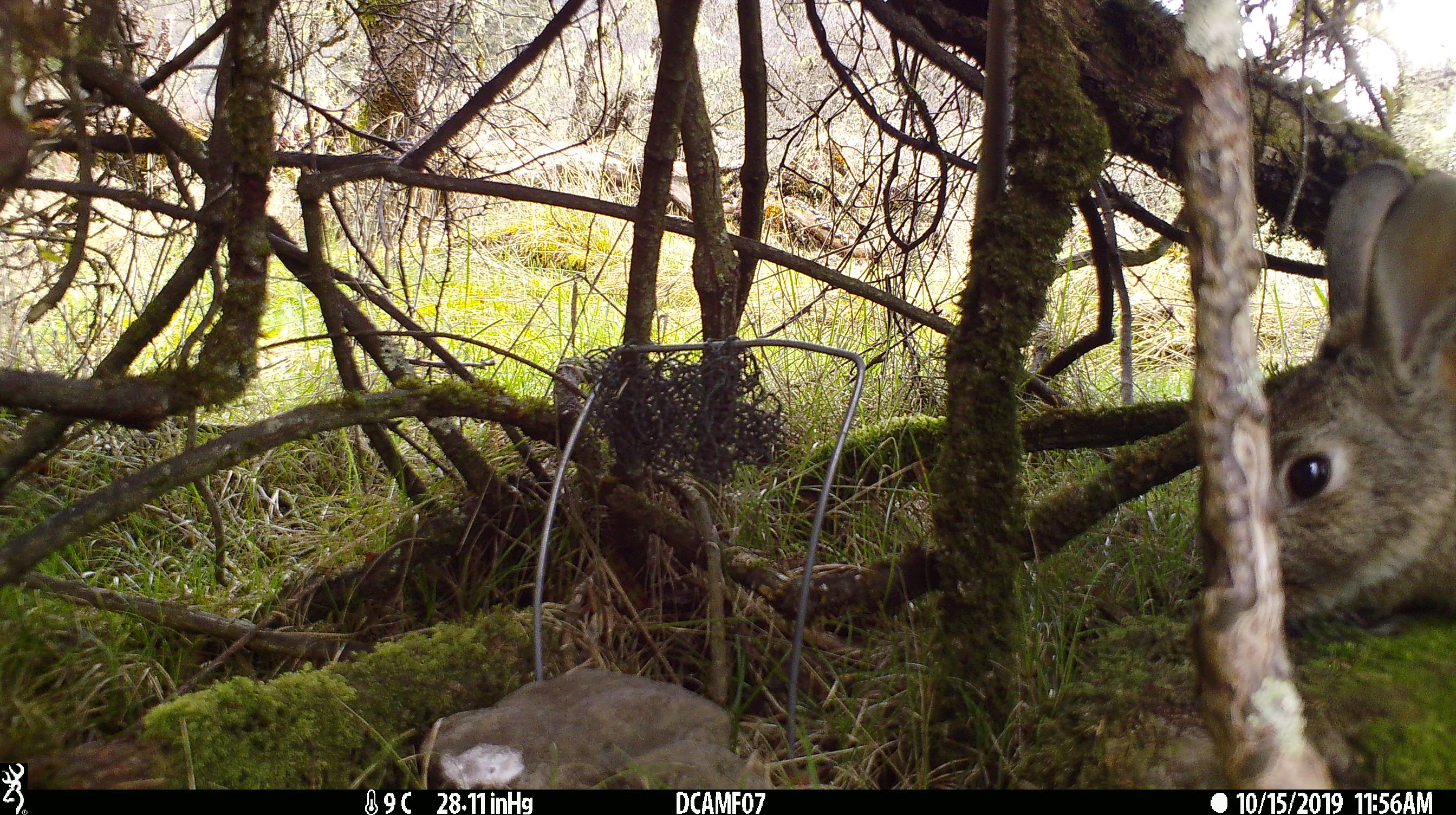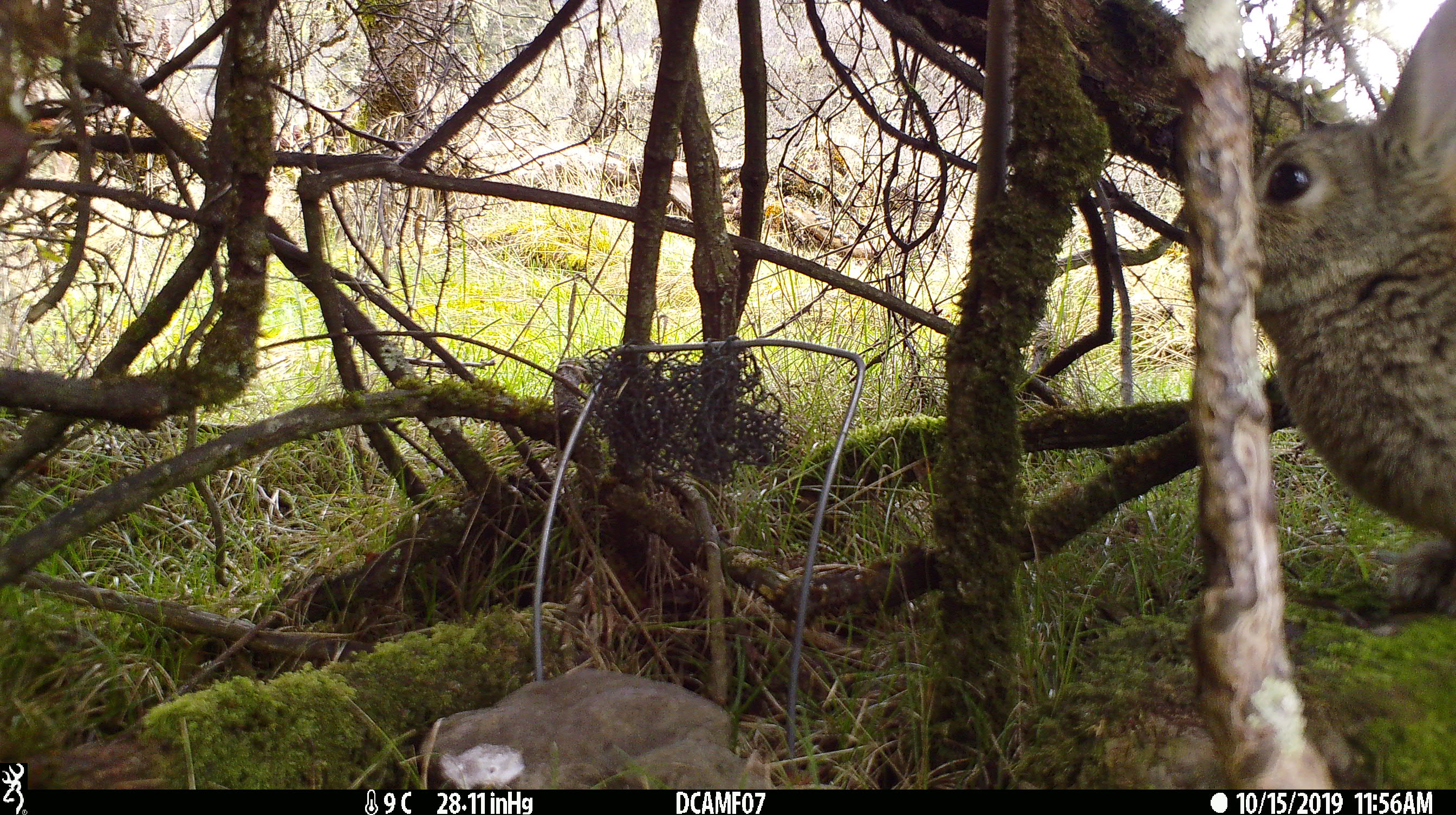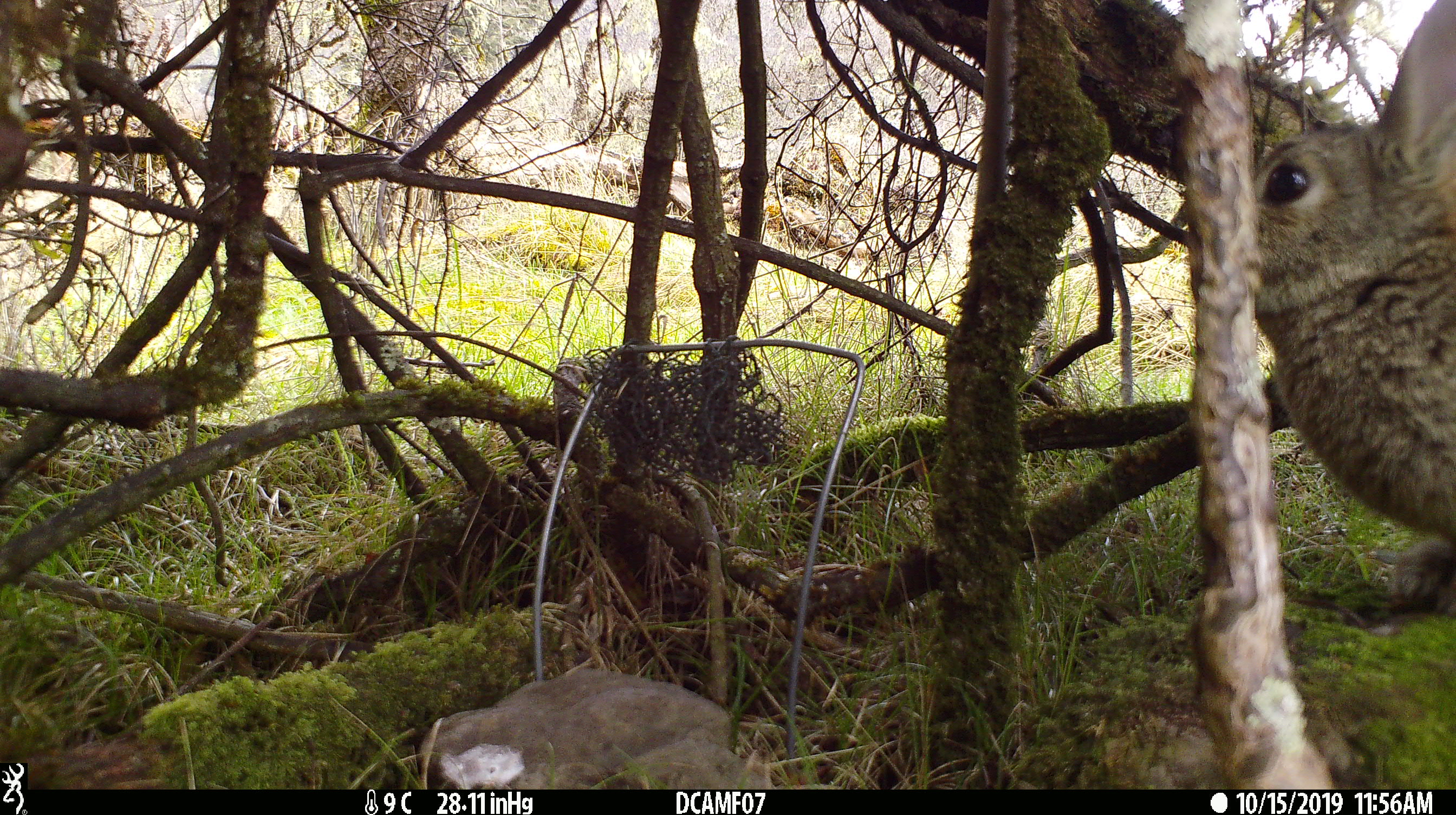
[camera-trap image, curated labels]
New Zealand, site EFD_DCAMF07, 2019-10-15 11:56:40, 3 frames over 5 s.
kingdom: Animalia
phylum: Chordata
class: Mammalia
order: Lagomorpha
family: Leporidae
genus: Oryctolagus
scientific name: Oryctolagus cuniculus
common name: european rabbit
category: rabbit